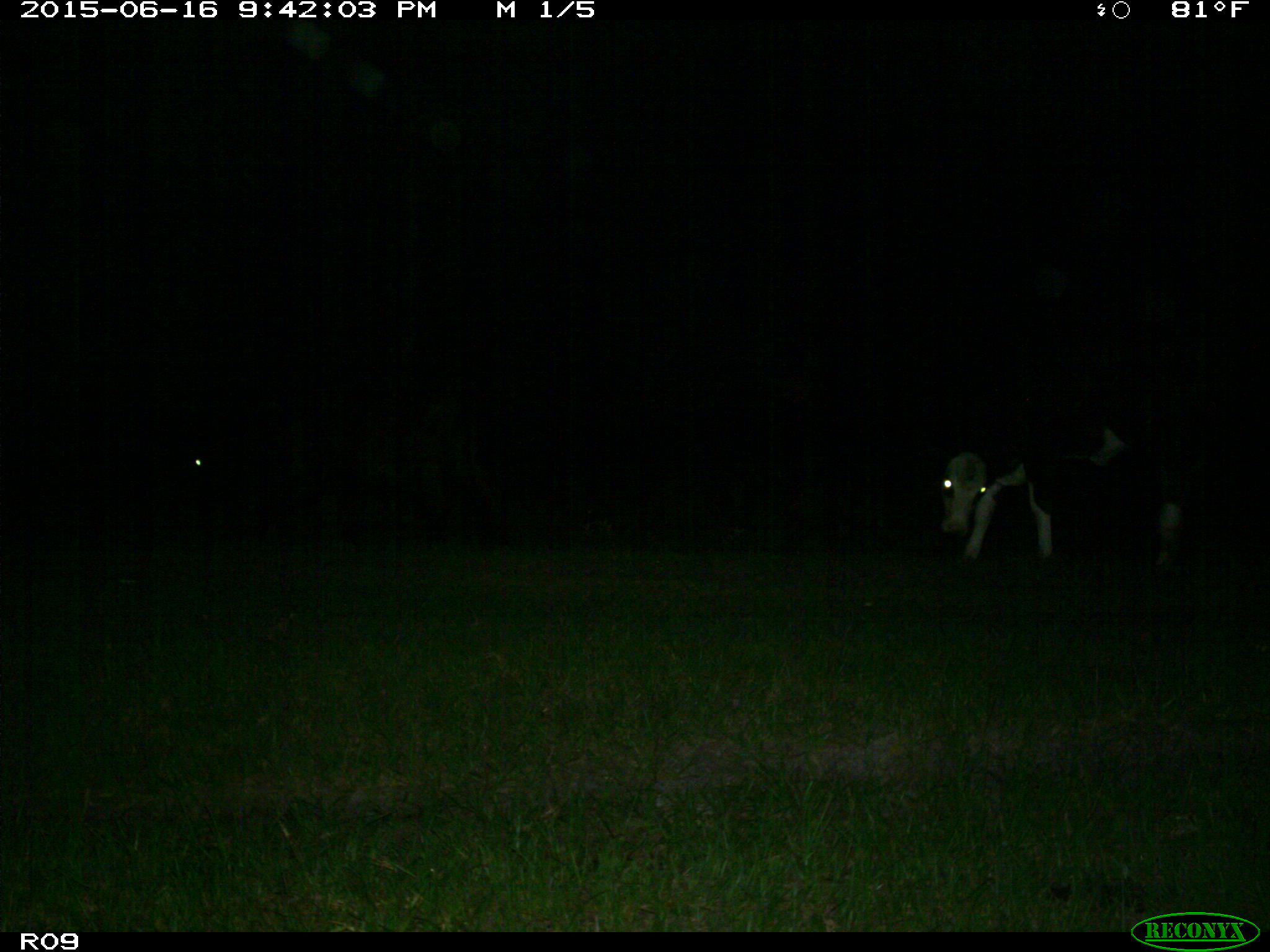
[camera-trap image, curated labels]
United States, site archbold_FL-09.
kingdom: Animalia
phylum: Chordata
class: Mammalia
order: Artiodactyla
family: Bovidae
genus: Bos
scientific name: Bos taurus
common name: domestic cow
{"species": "Bos taurus (domestic cow)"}